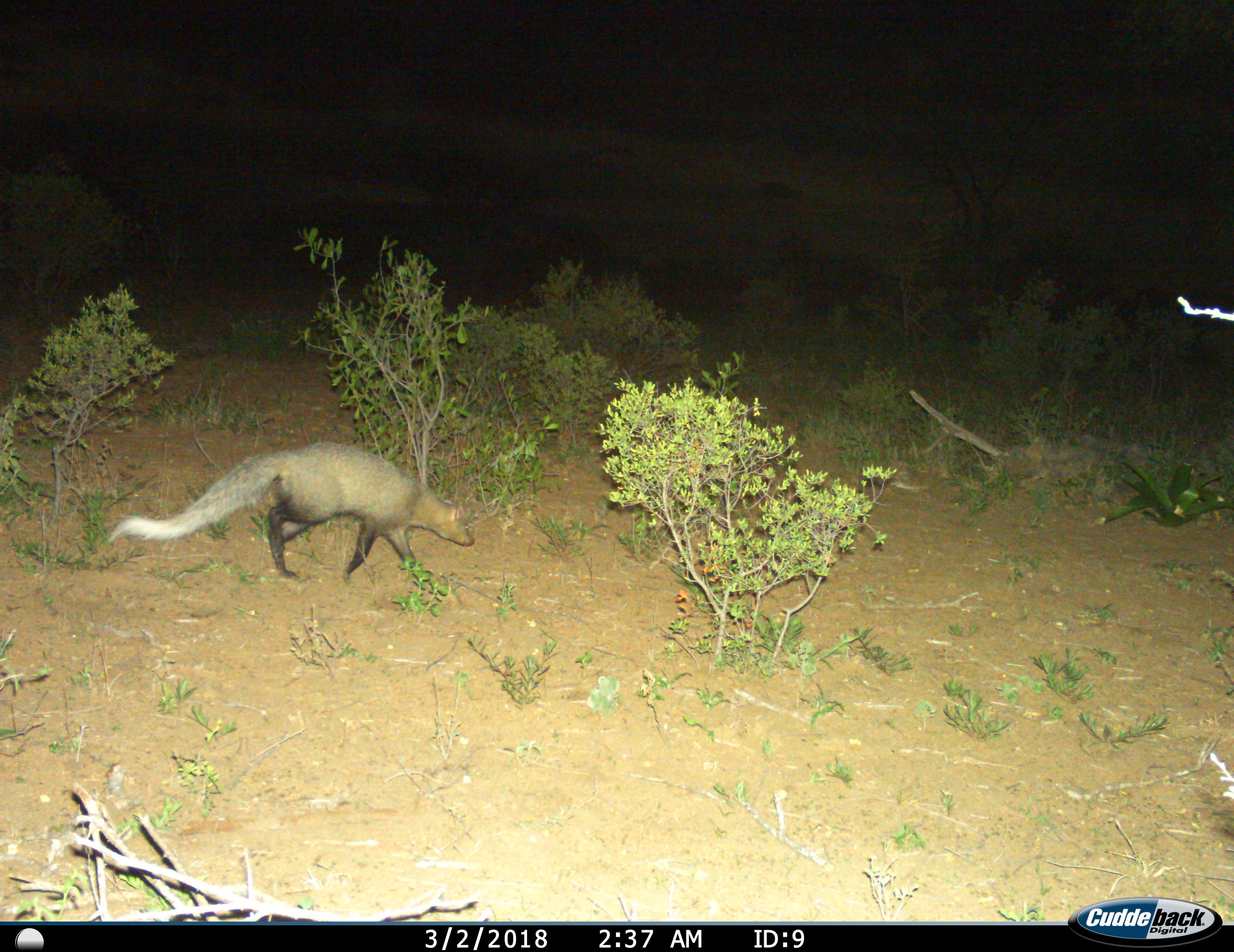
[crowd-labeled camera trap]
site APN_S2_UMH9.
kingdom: Animalia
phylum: Chordata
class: Mammalia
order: Carnivora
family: Herpestidae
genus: Ichneumia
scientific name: Ichneumia albicauda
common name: white-tailed mongoose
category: mongoosewhitetailed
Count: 1.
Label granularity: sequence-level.